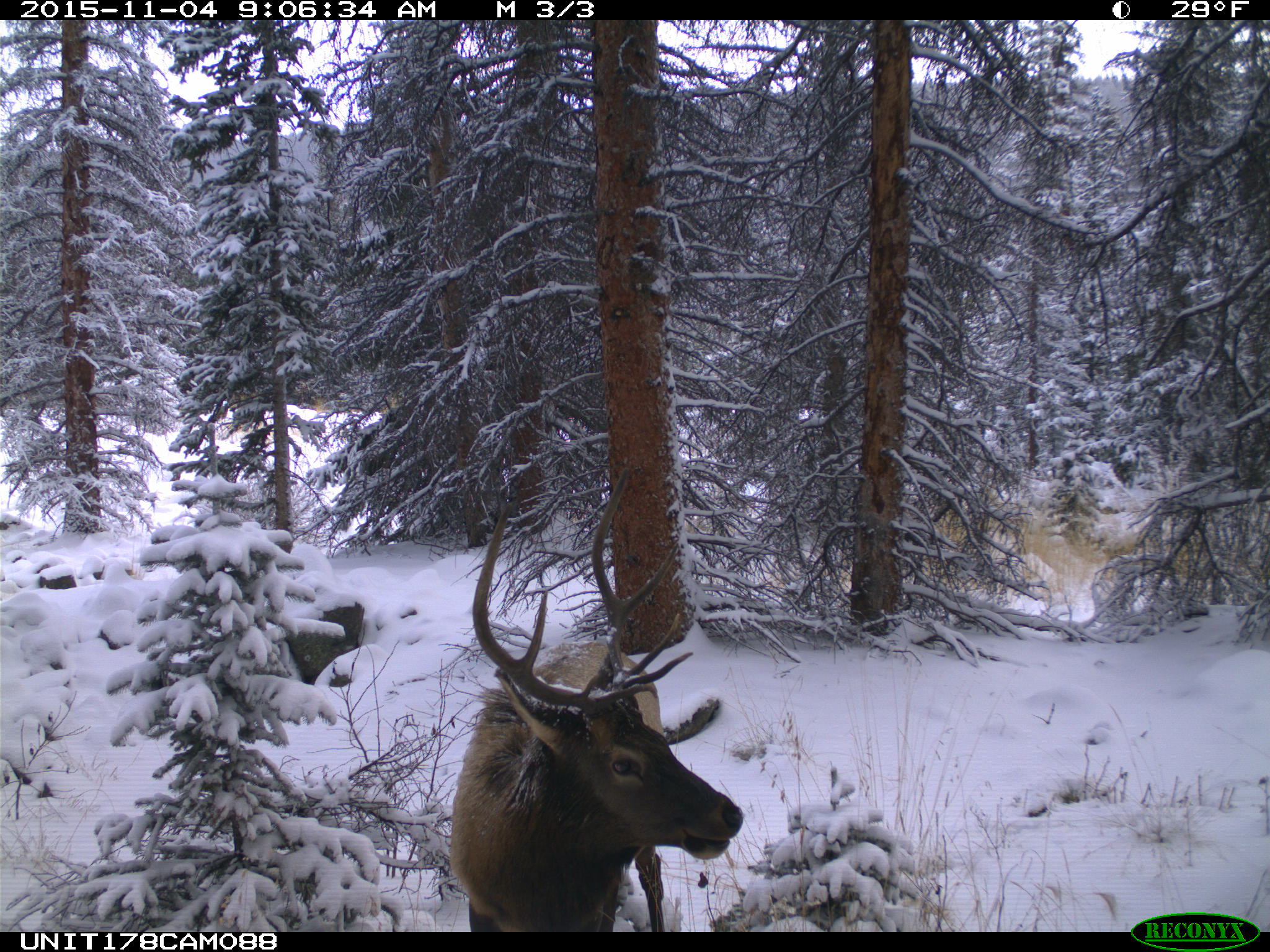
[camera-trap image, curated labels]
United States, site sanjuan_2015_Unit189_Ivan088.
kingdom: Animalia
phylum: Chordata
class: Mammalia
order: Artiodactyla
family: Cervidae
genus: Cervus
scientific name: Cervus elaphus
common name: red deer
Cervus elaphus (red deer).